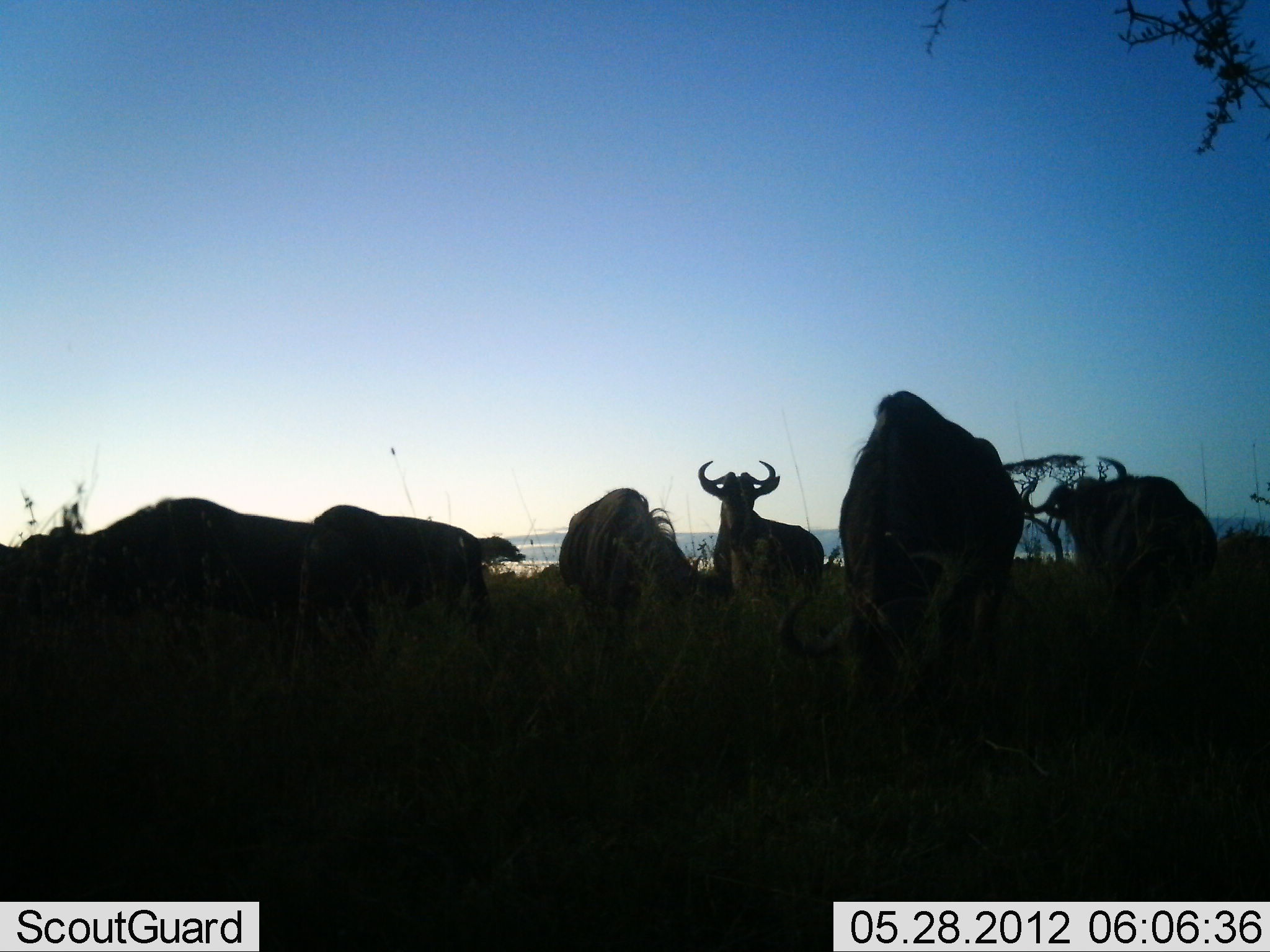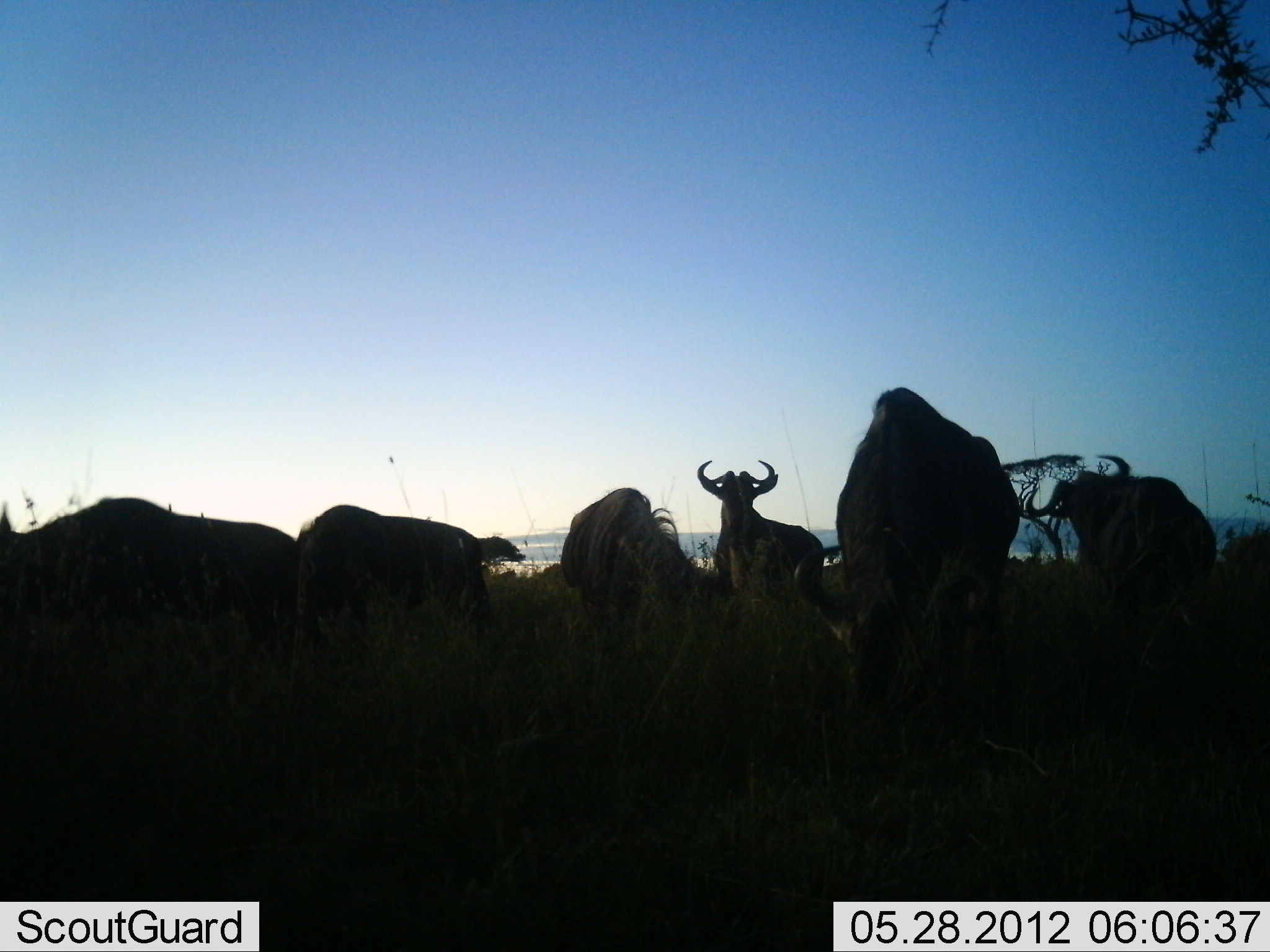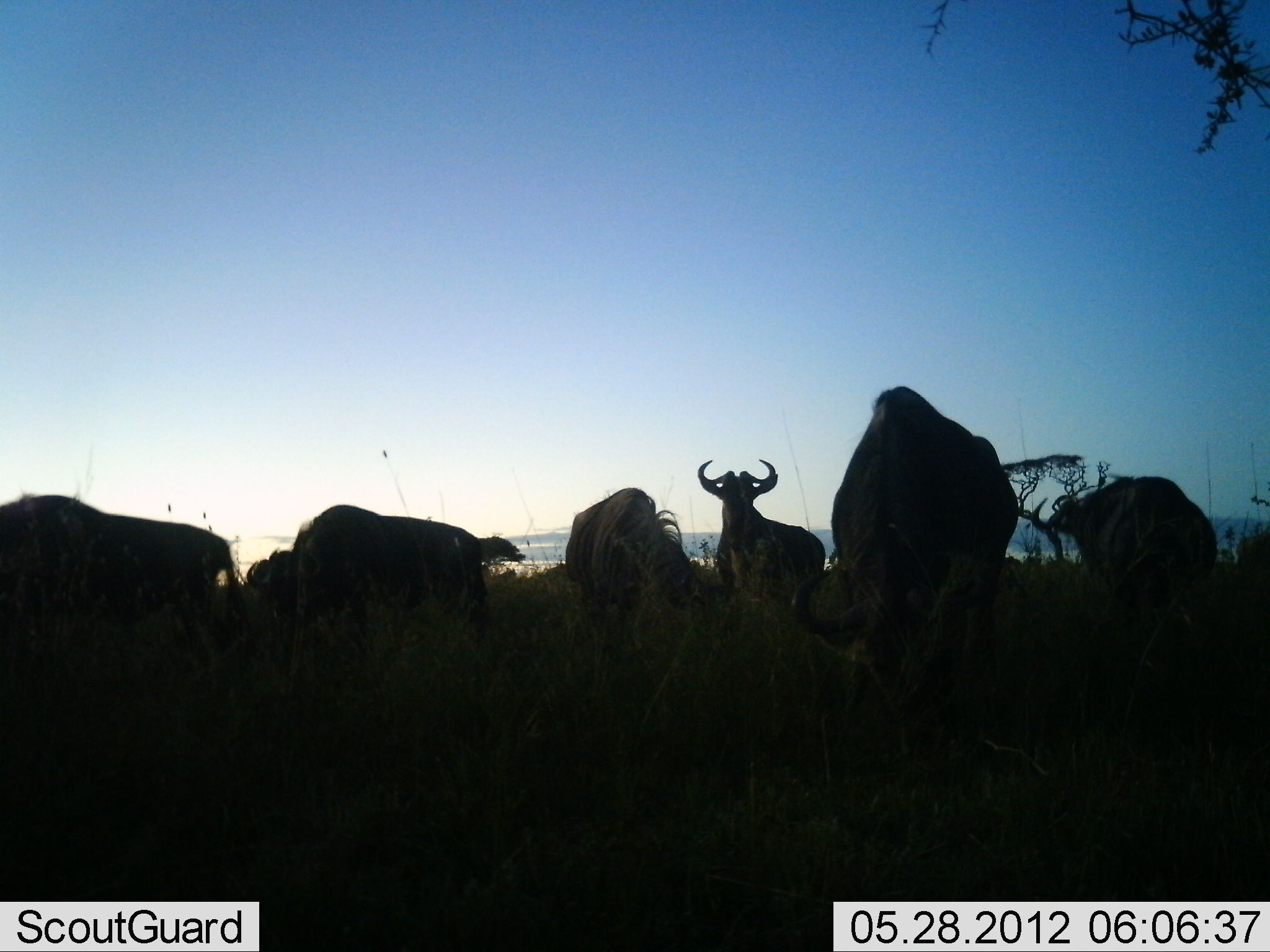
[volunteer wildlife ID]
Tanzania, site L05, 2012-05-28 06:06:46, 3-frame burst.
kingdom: Animalia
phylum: Chordata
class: Mammalia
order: Artiodactyla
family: Bovidae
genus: Connochaetes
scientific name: Connochaetes taurinus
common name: blue wildebeest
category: wildebeest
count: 6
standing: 80%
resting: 20%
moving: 20%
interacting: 0%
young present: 0%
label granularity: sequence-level